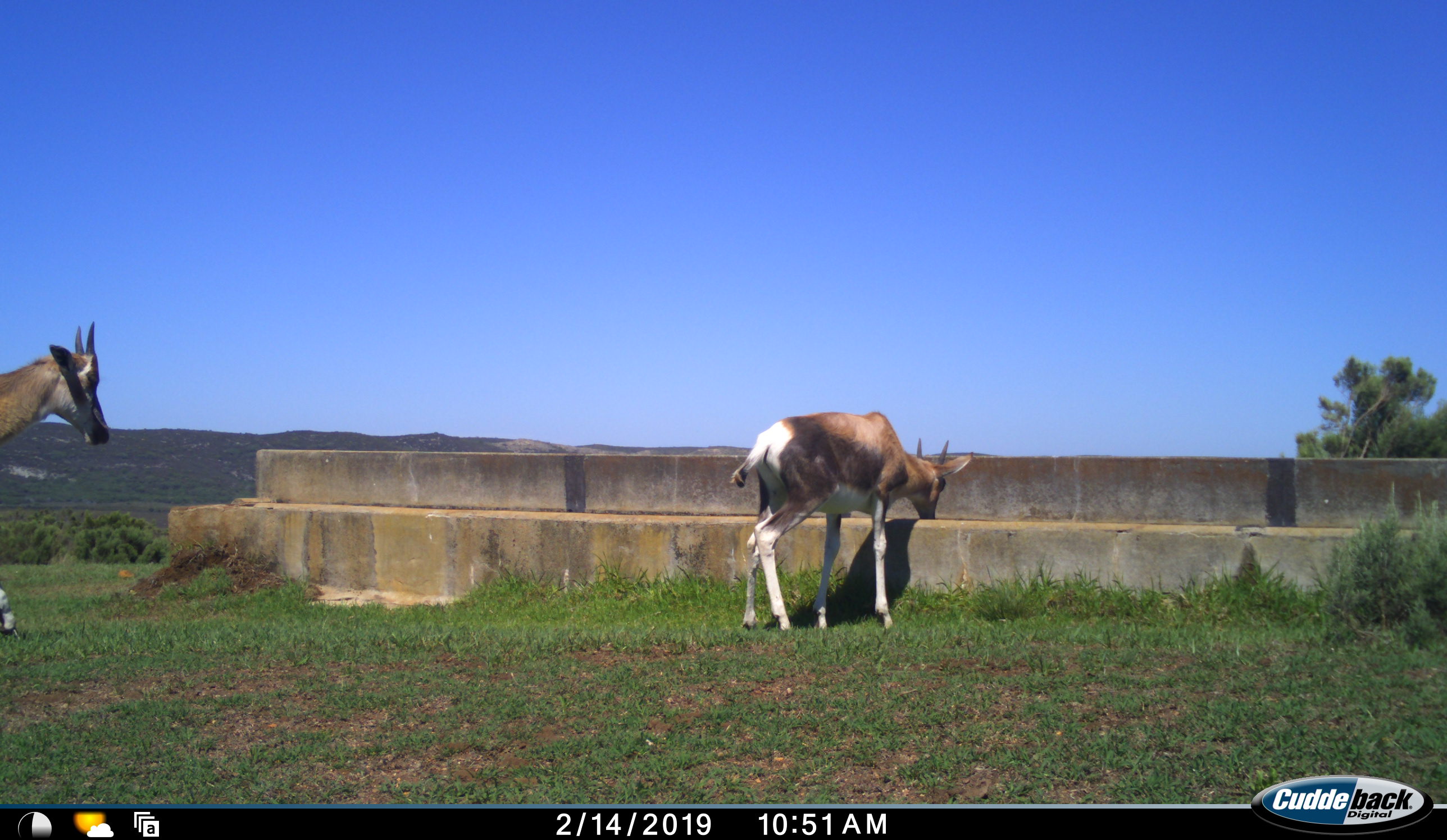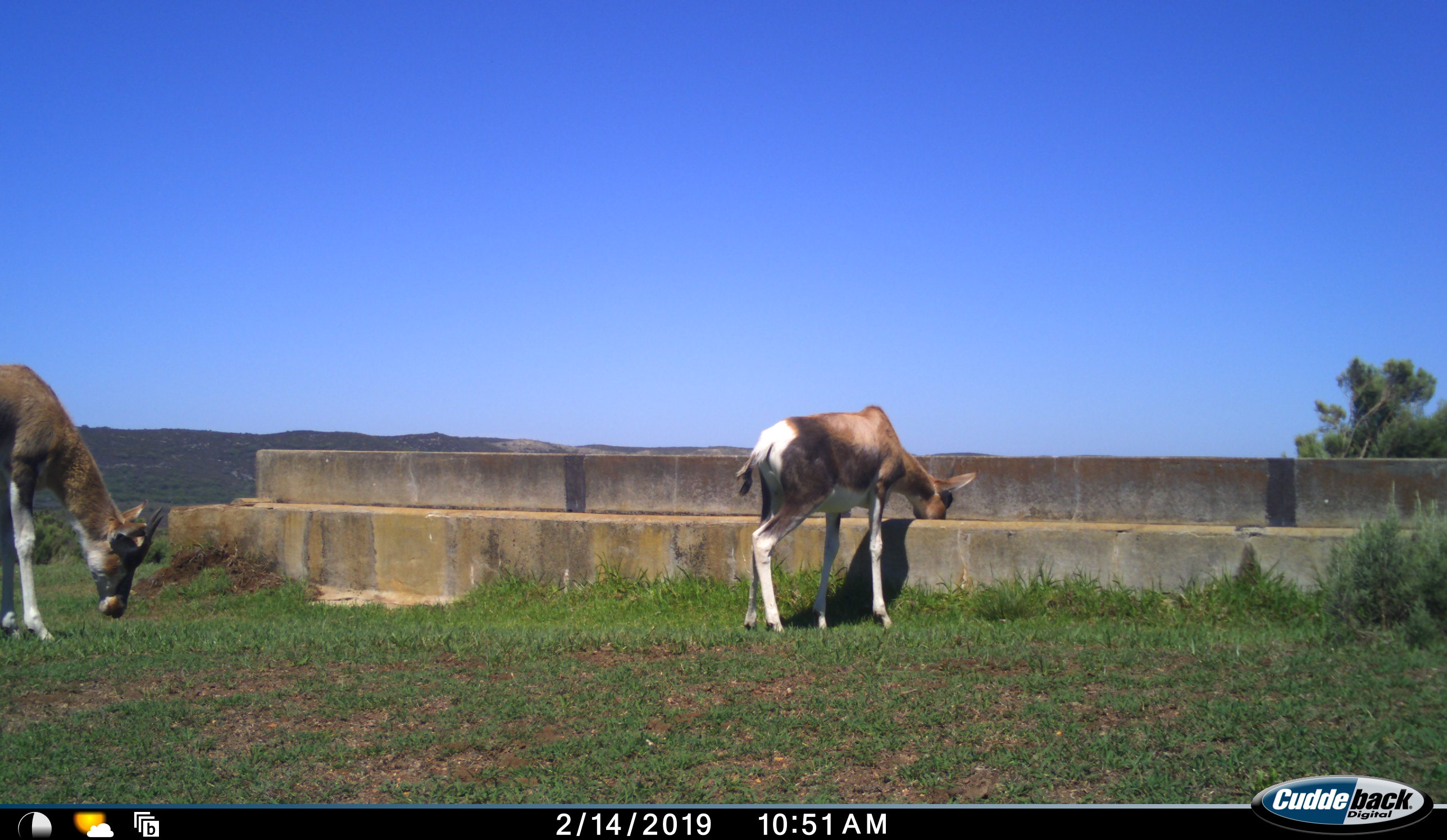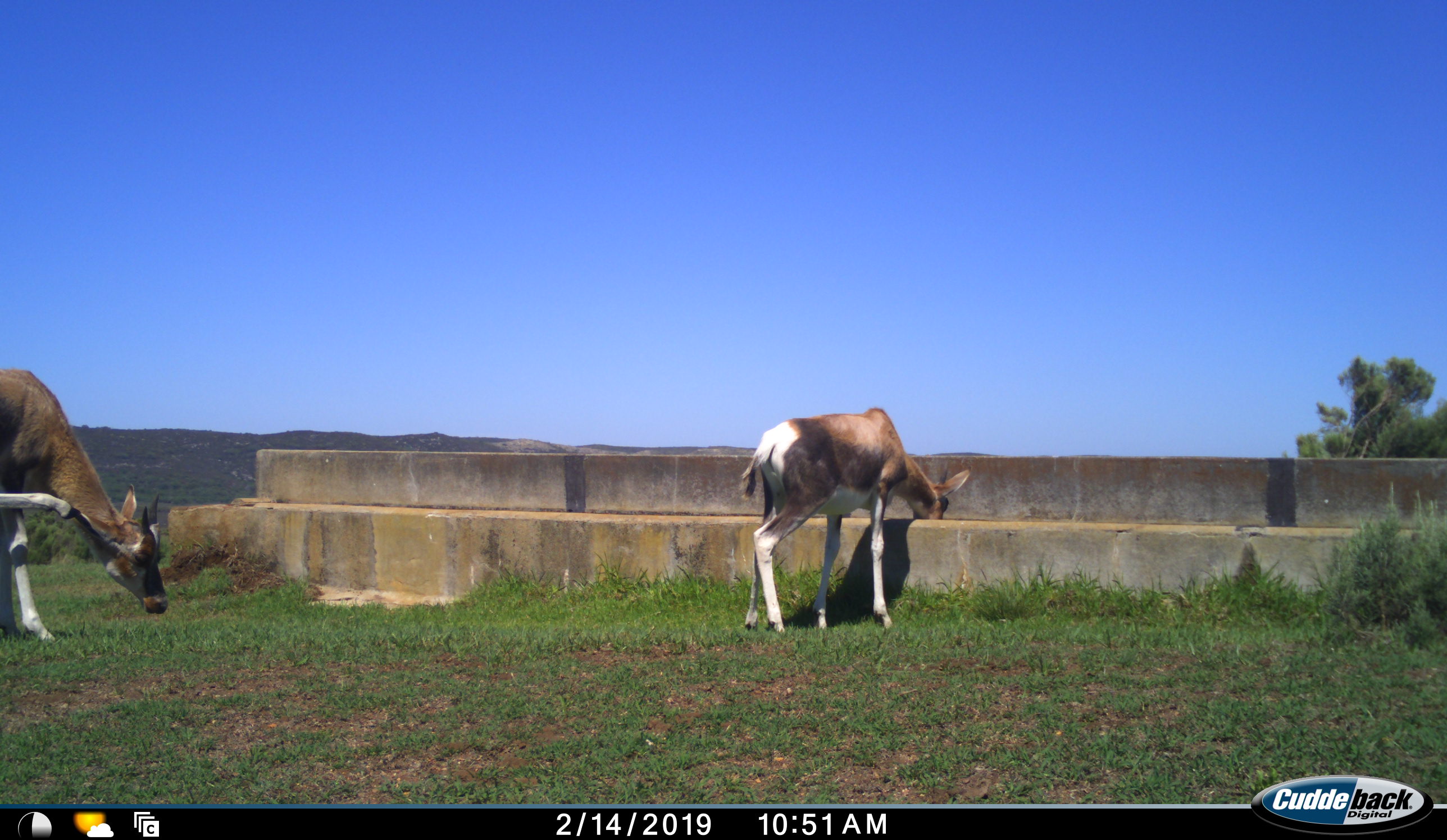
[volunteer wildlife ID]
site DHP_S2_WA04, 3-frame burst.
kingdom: Animalia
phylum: Chordata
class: Mammalia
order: Artiodactyla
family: Bovidae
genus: Damaliscus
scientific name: Damaliscus pygargus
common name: bontebok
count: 2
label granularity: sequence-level